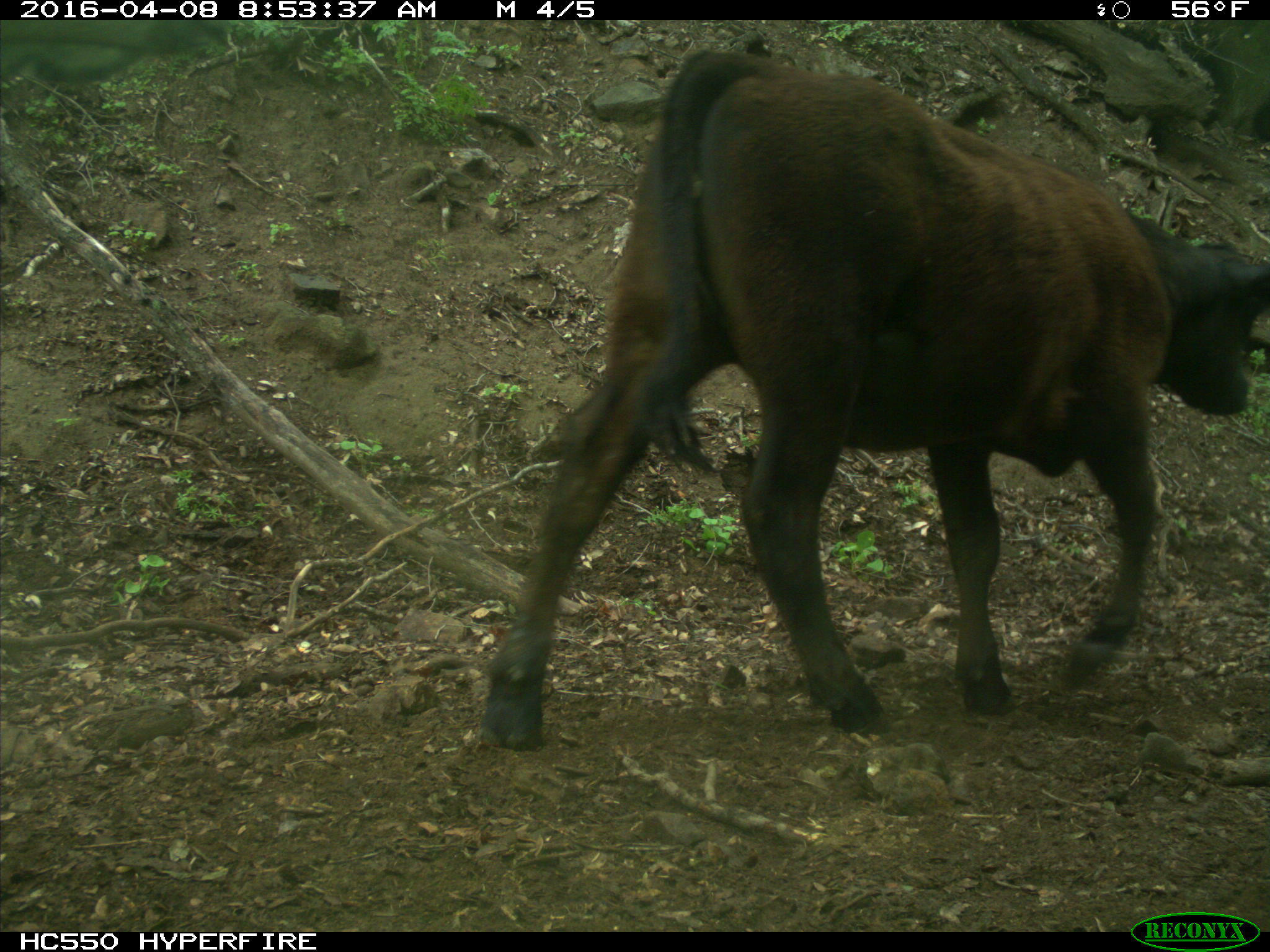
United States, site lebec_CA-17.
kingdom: Animalia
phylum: Chordata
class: Mammalia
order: Artiodactyla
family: Bovidae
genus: Bos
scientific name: Bos taurus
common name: domestic cow